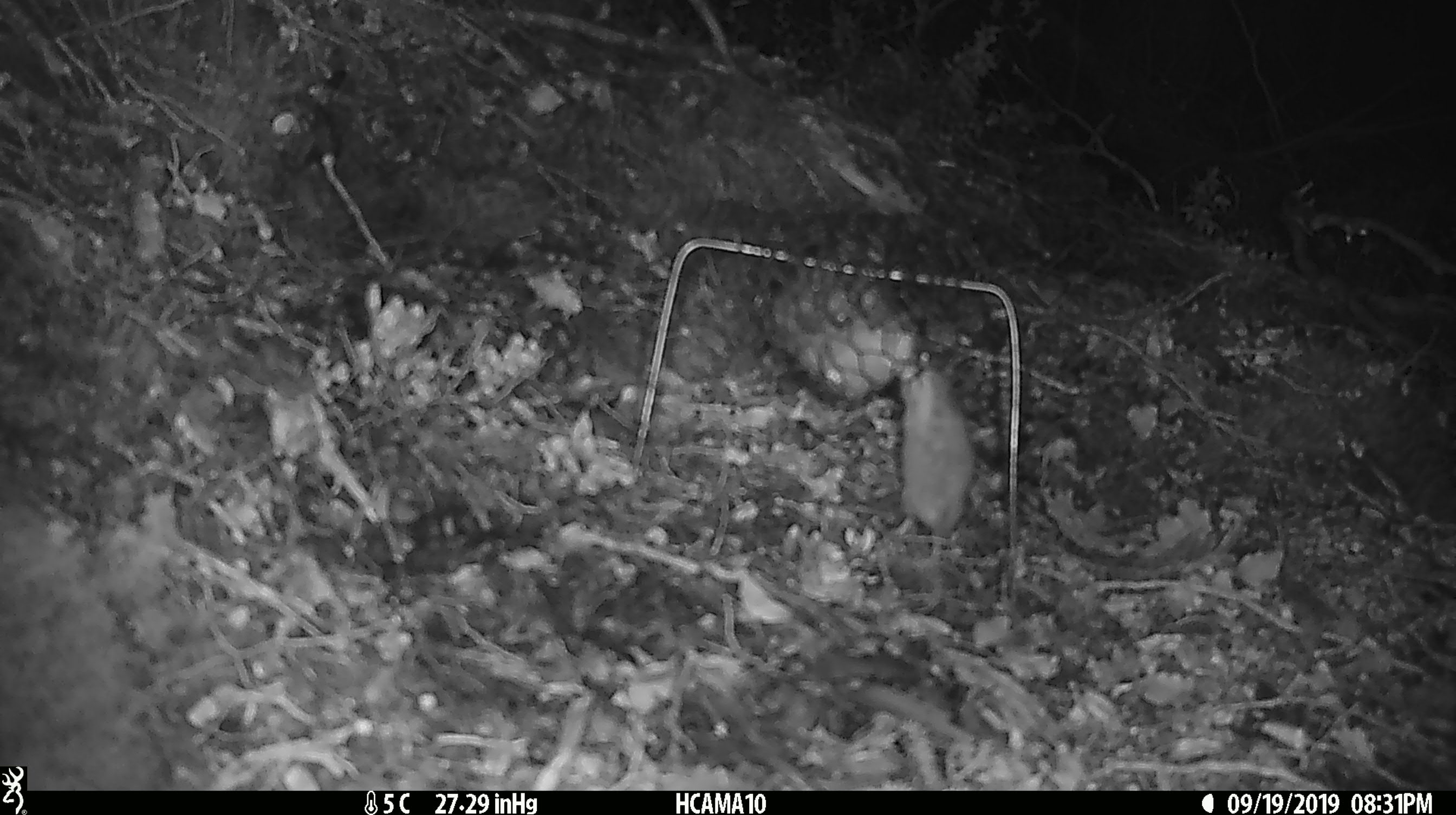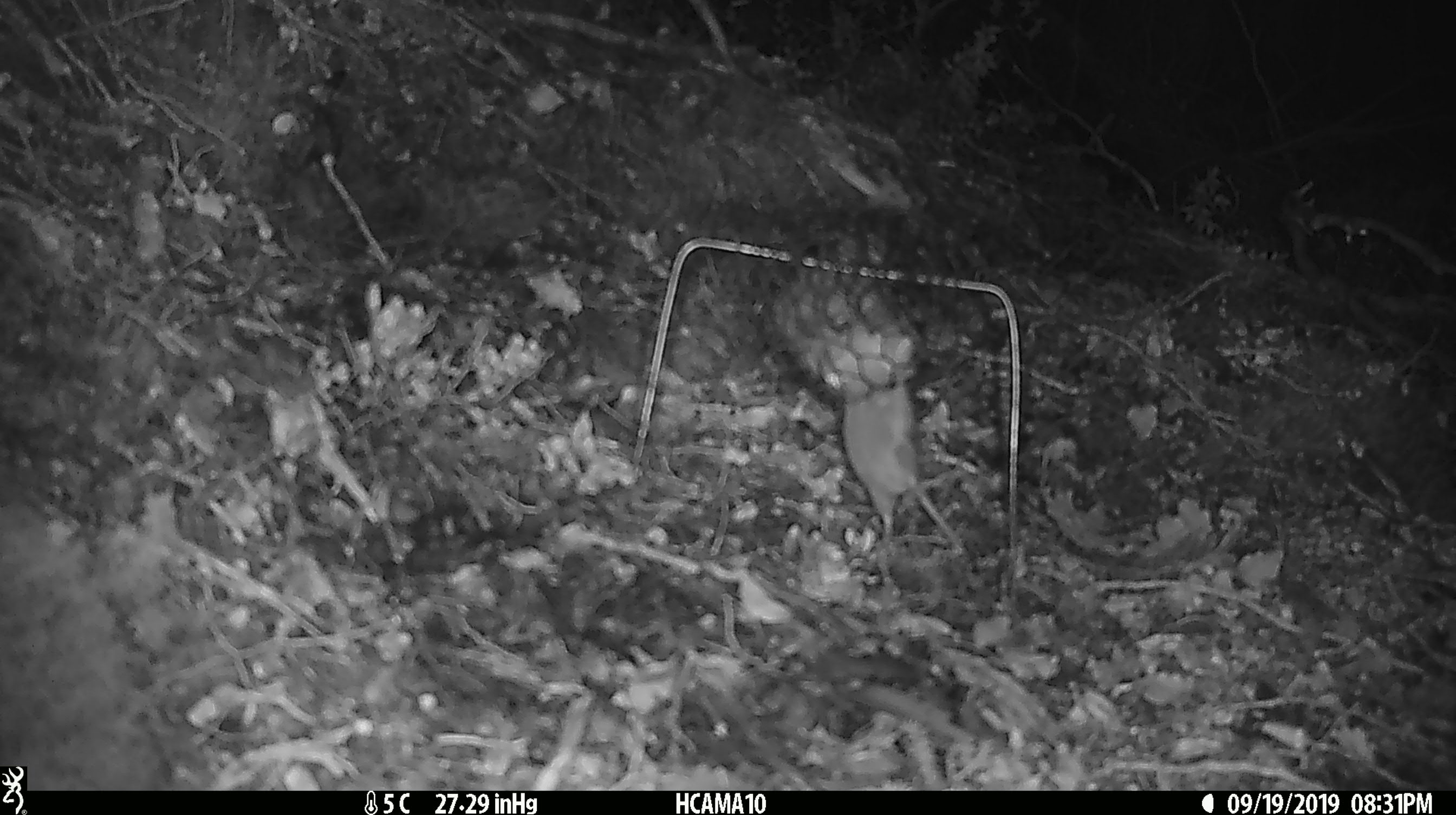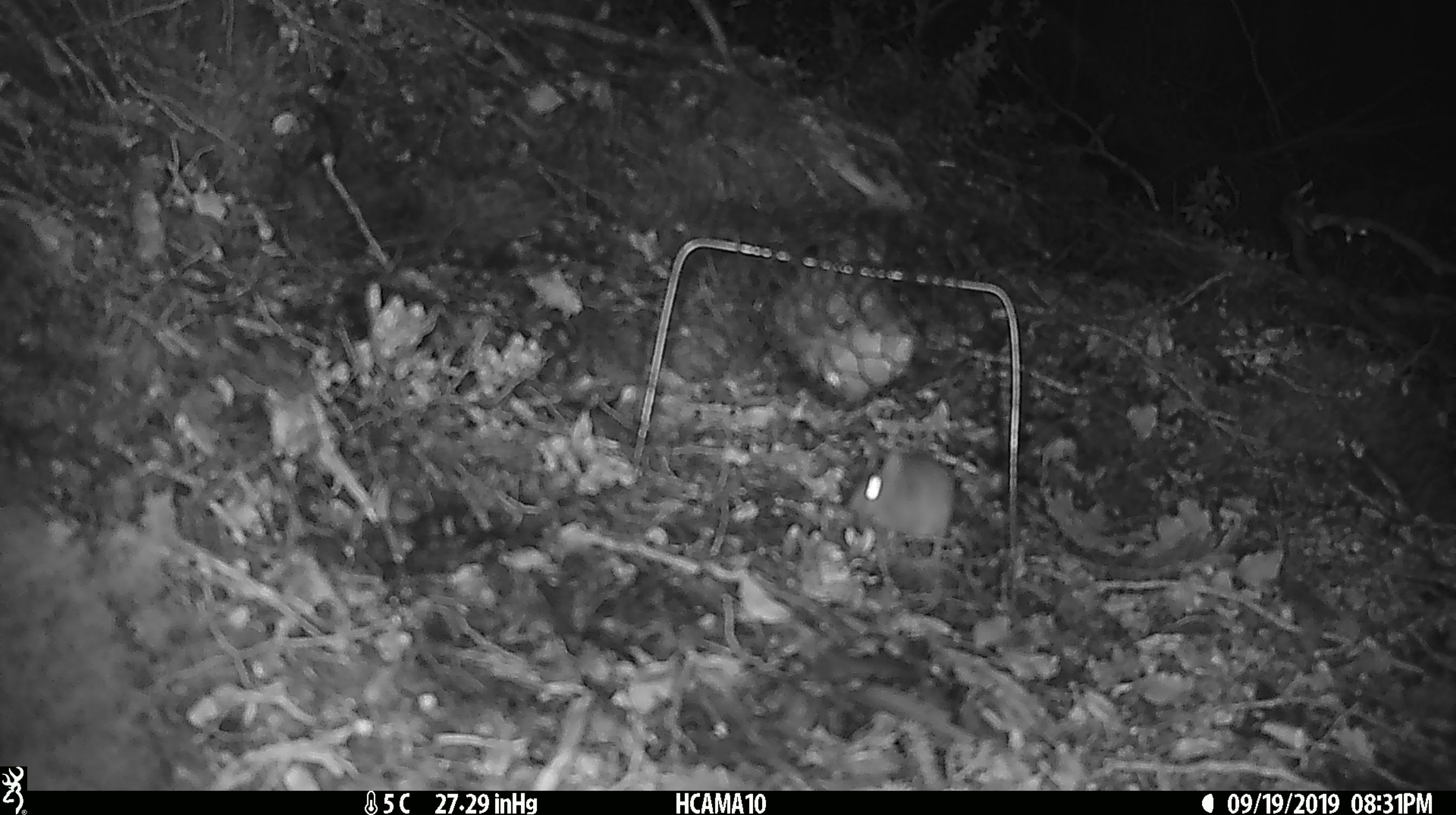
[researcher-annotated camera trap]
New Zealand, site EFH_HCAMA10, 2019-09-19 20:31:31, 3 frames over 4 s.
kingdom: Animalia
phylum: Chordata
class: Mammalia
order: Rodentia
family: Muridae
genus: Mus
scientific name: Mus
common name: mouse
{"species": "mouse (Mus)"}